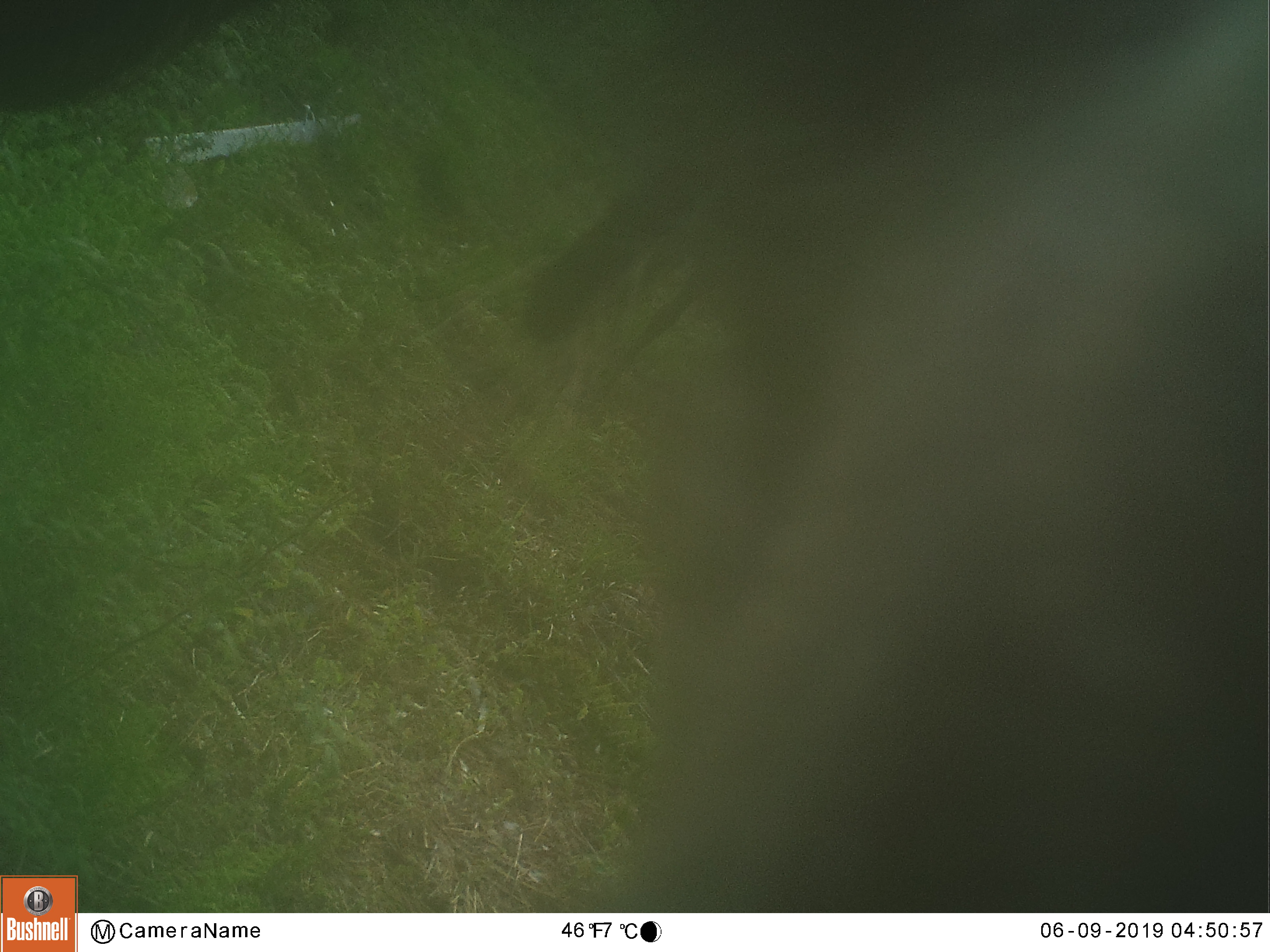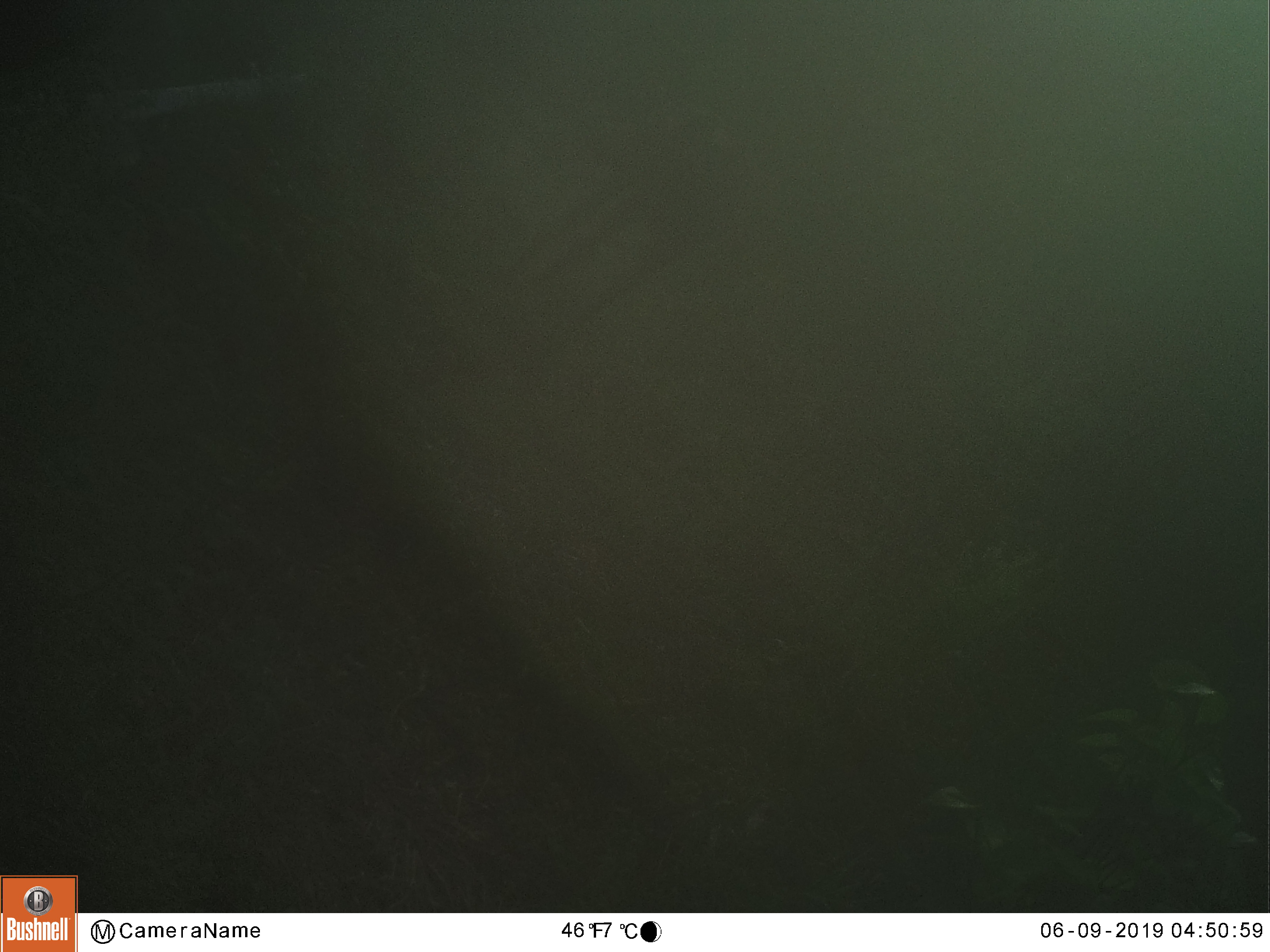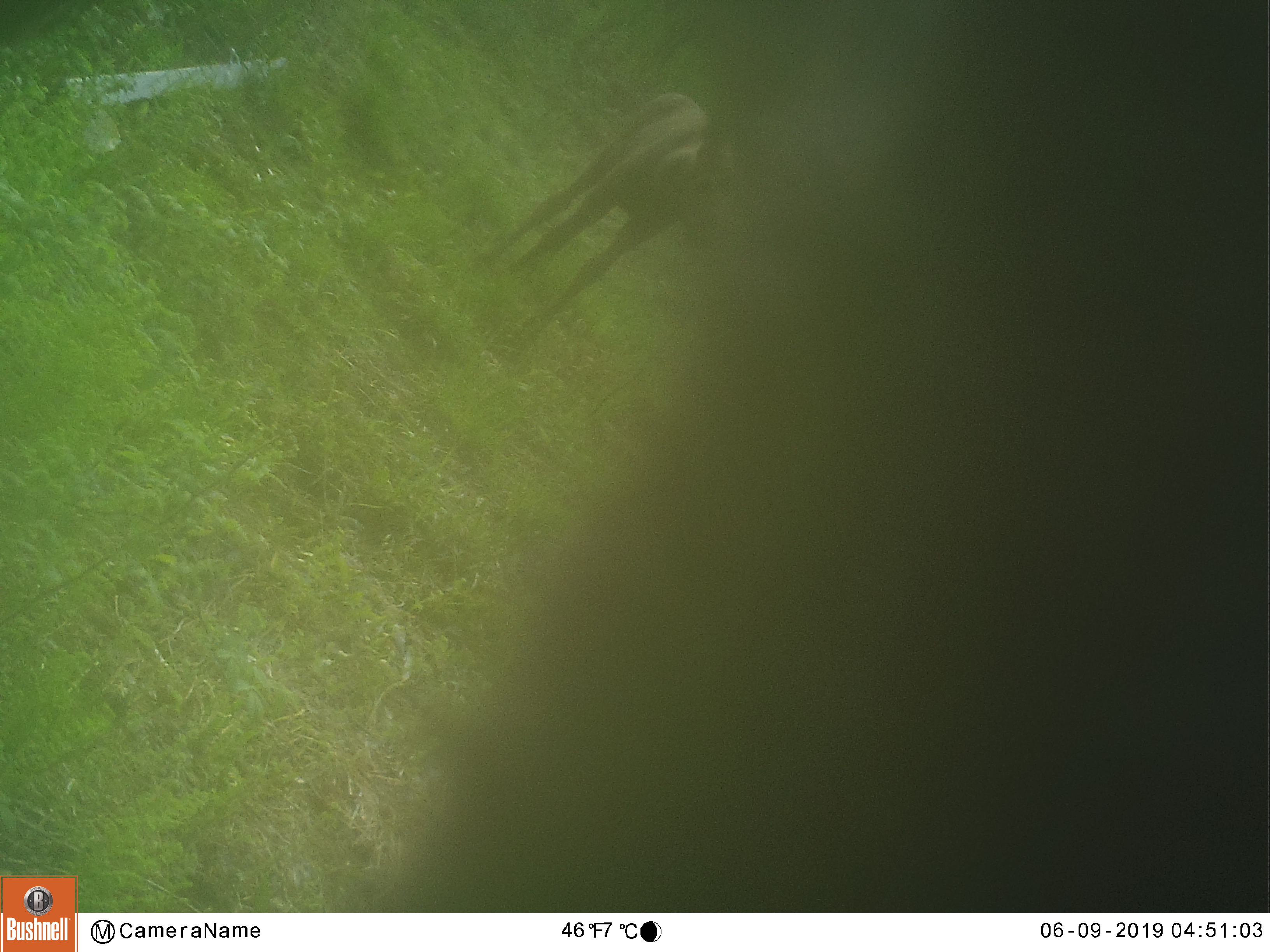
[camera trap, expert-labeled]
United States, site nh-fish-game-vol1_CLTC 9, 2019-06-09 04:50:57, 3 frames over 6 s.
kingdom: Animalia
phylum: Chordata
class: Mammalia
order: Artiodactyla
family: Cervidae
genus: Alces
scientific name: Alces alces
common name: moose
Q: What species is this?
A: Moose (Alces alces).